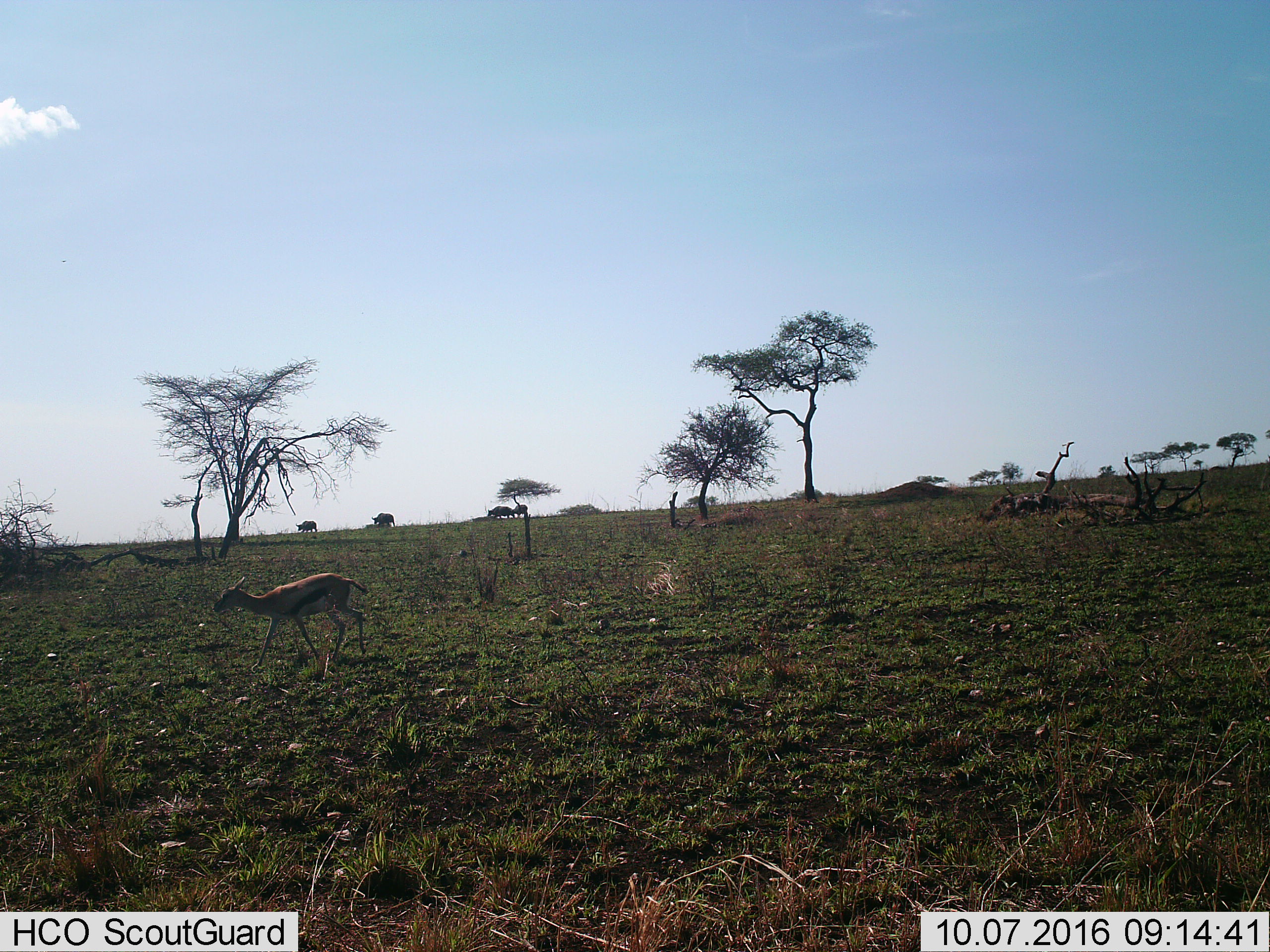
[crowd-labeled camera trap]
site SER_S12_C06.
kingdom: Animalia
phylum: Chordata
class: Mammalia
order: Artiodactyla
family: Bovidae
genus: Eudorcas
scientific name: Eudorcas thomsonii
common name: thomson's gazelle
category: gazellethomsons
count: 1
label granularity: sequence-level